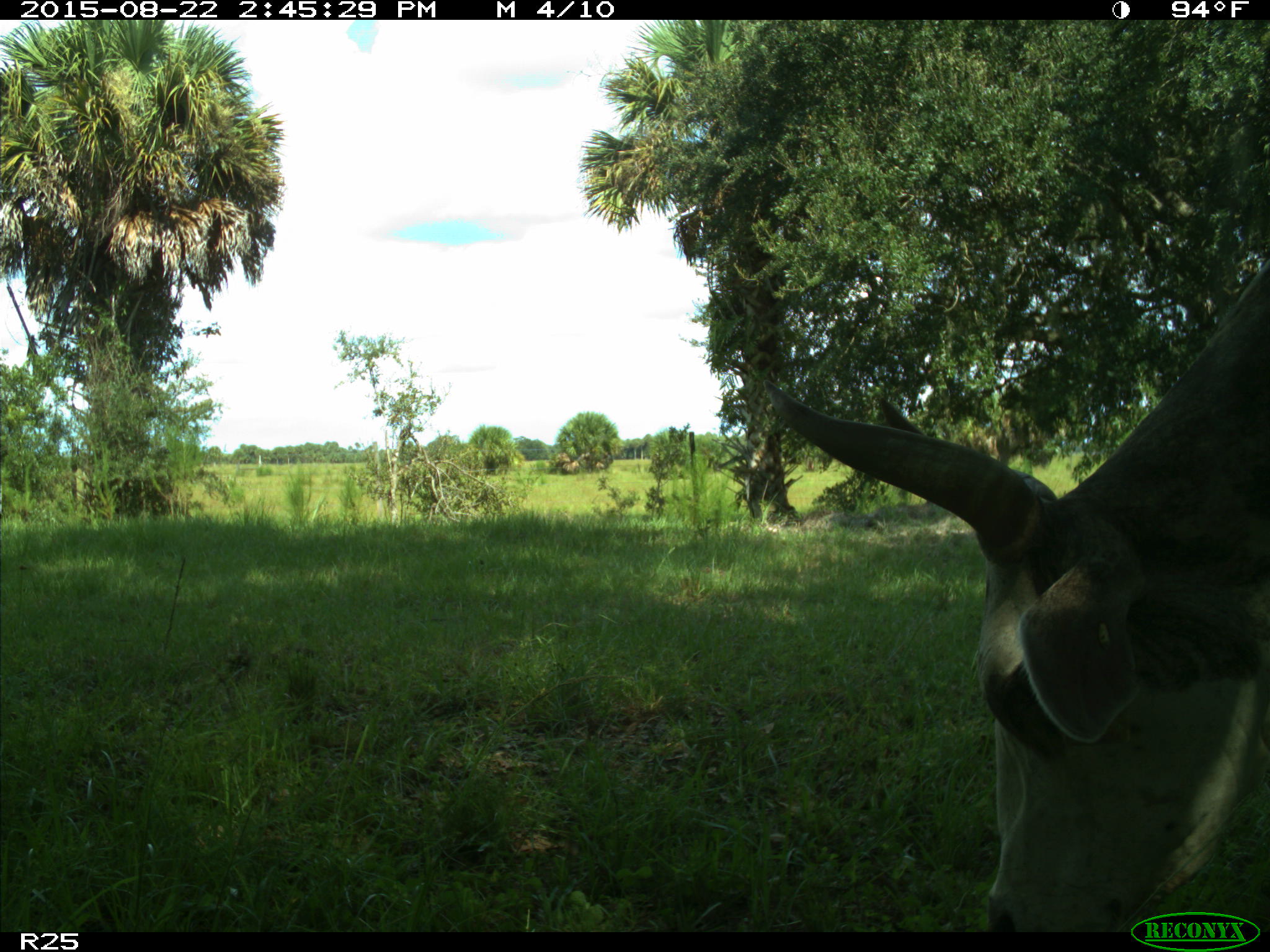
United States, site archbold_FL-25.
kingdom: Animalia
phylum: Chordata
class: Mammalia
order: Artiodactyla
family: Bovidae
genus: Bos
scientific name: Bos taurus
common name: domestic cow